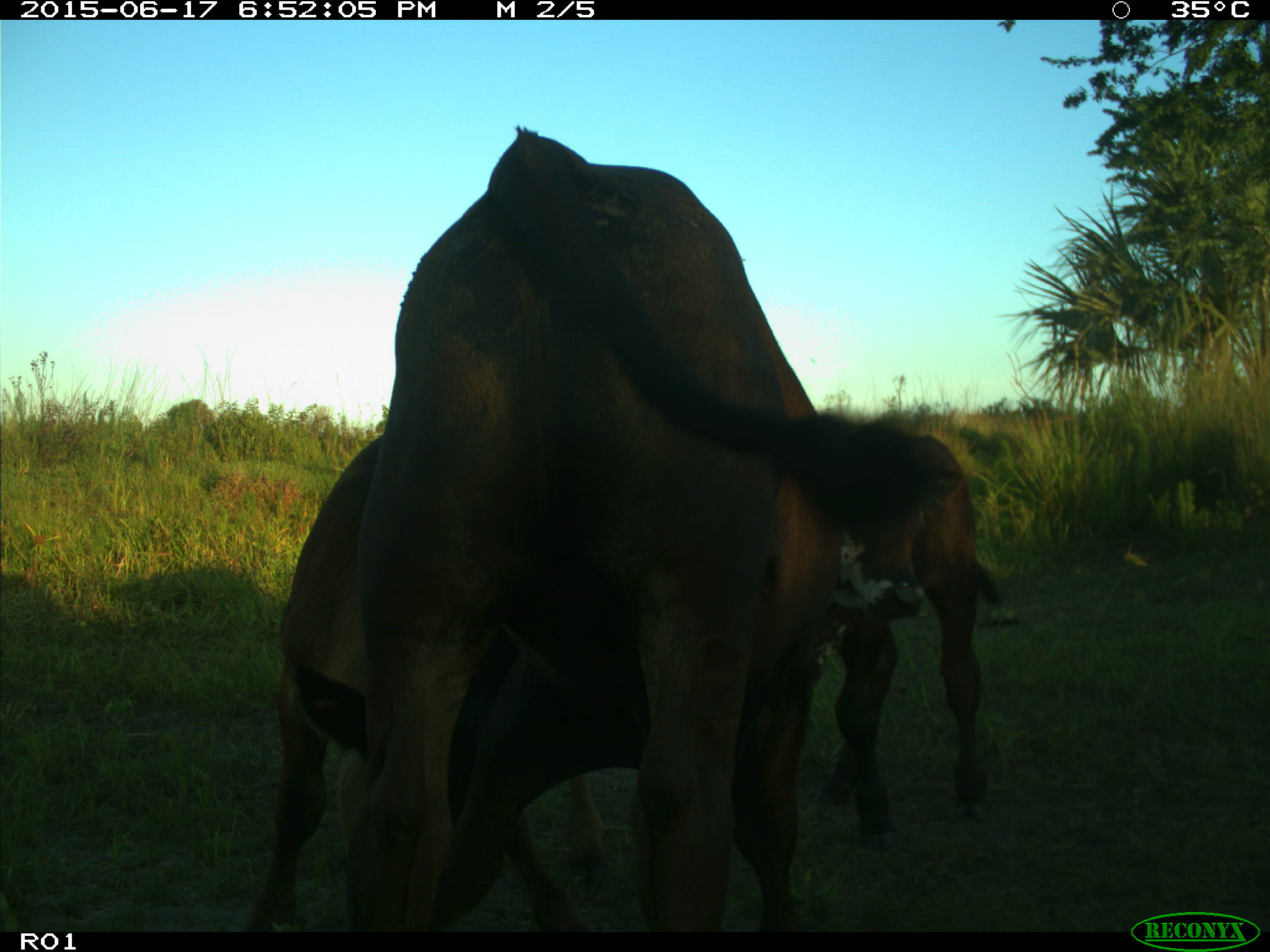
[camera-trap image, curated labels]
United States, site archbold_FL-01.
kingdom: Animalia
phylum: Chordata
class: Mammalia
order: Artiodactyla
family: Bovidae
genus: Bos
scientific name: Bos taurus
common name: domestic cow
Bos taurus (domestic cow).